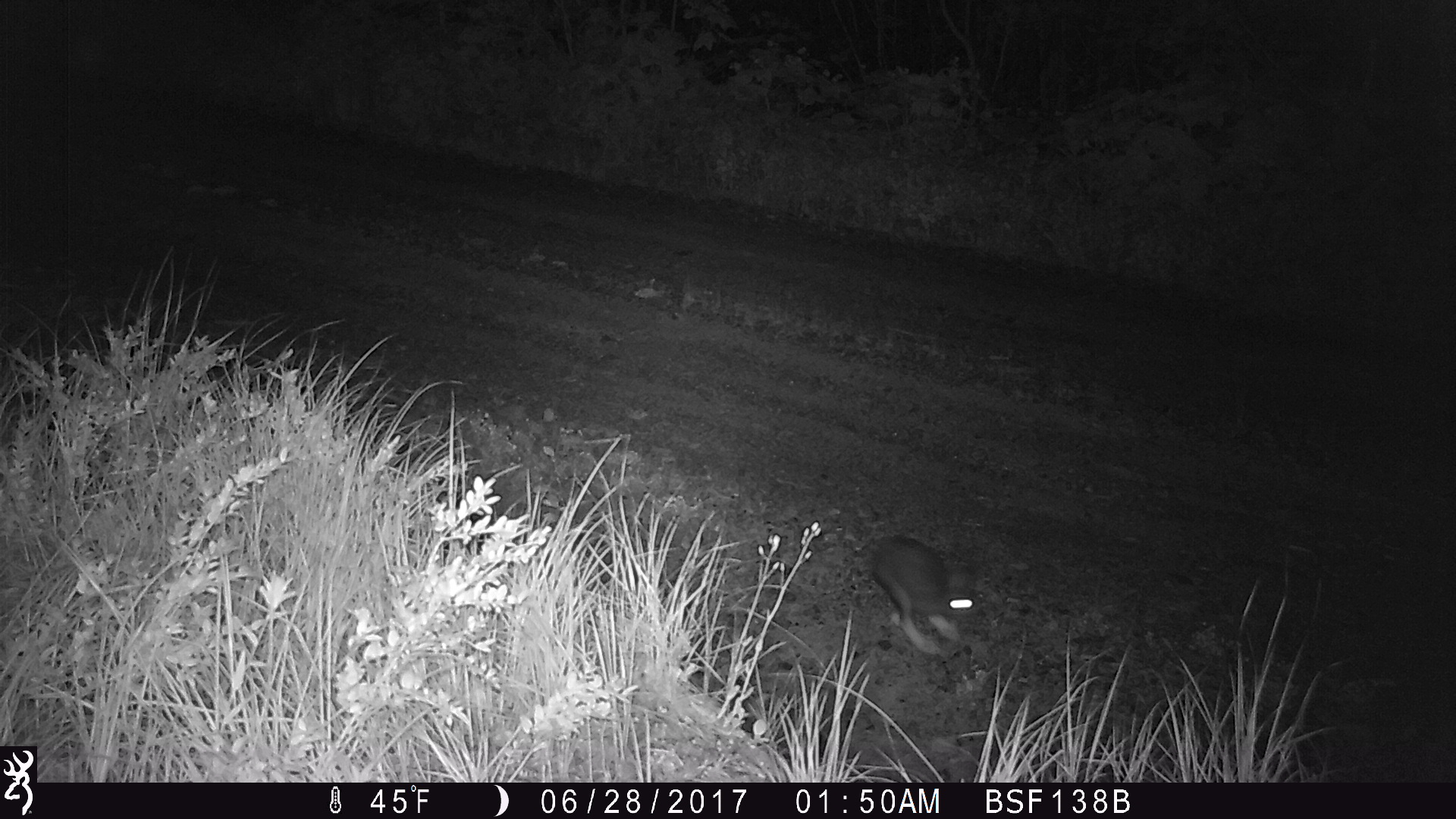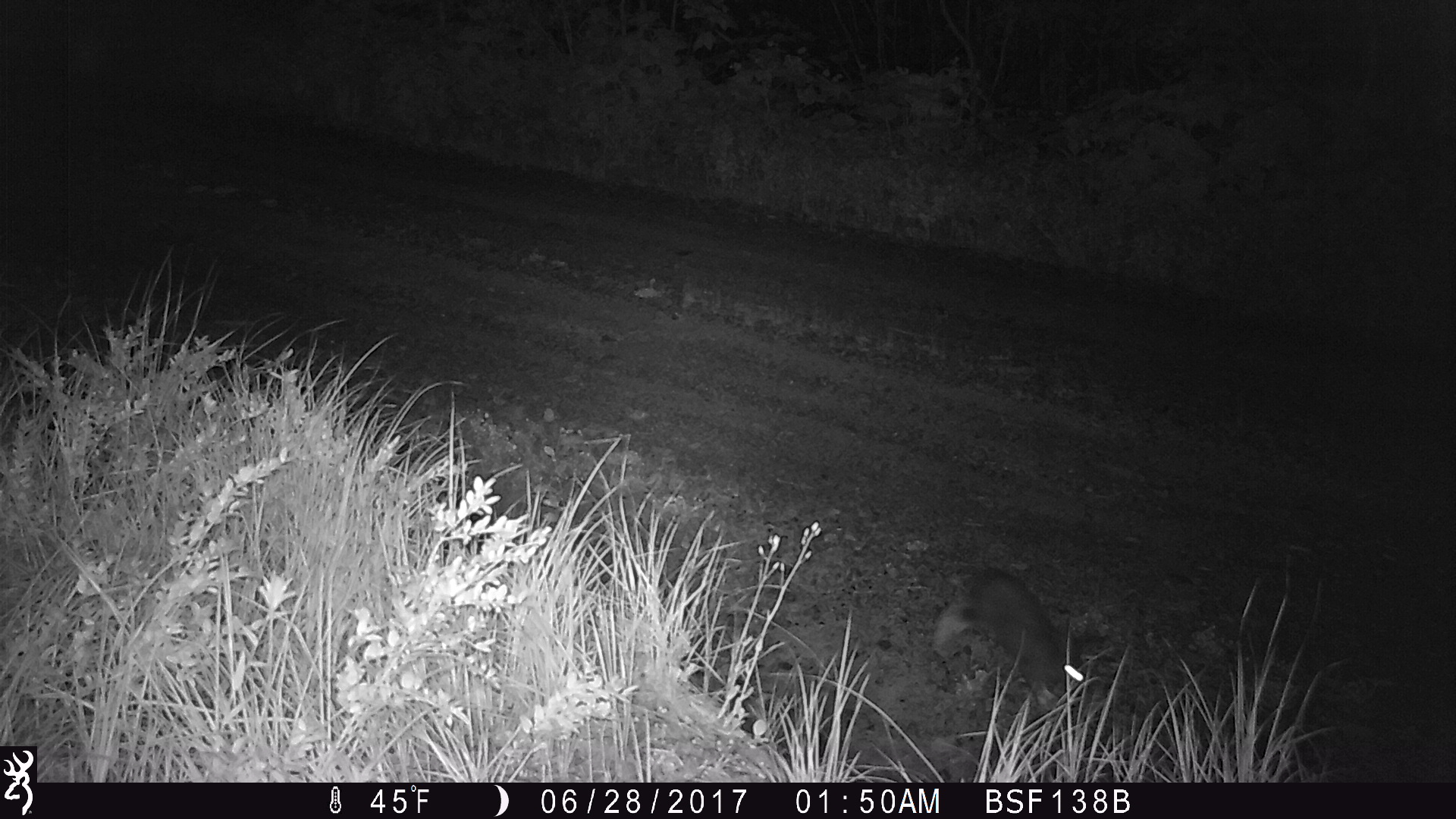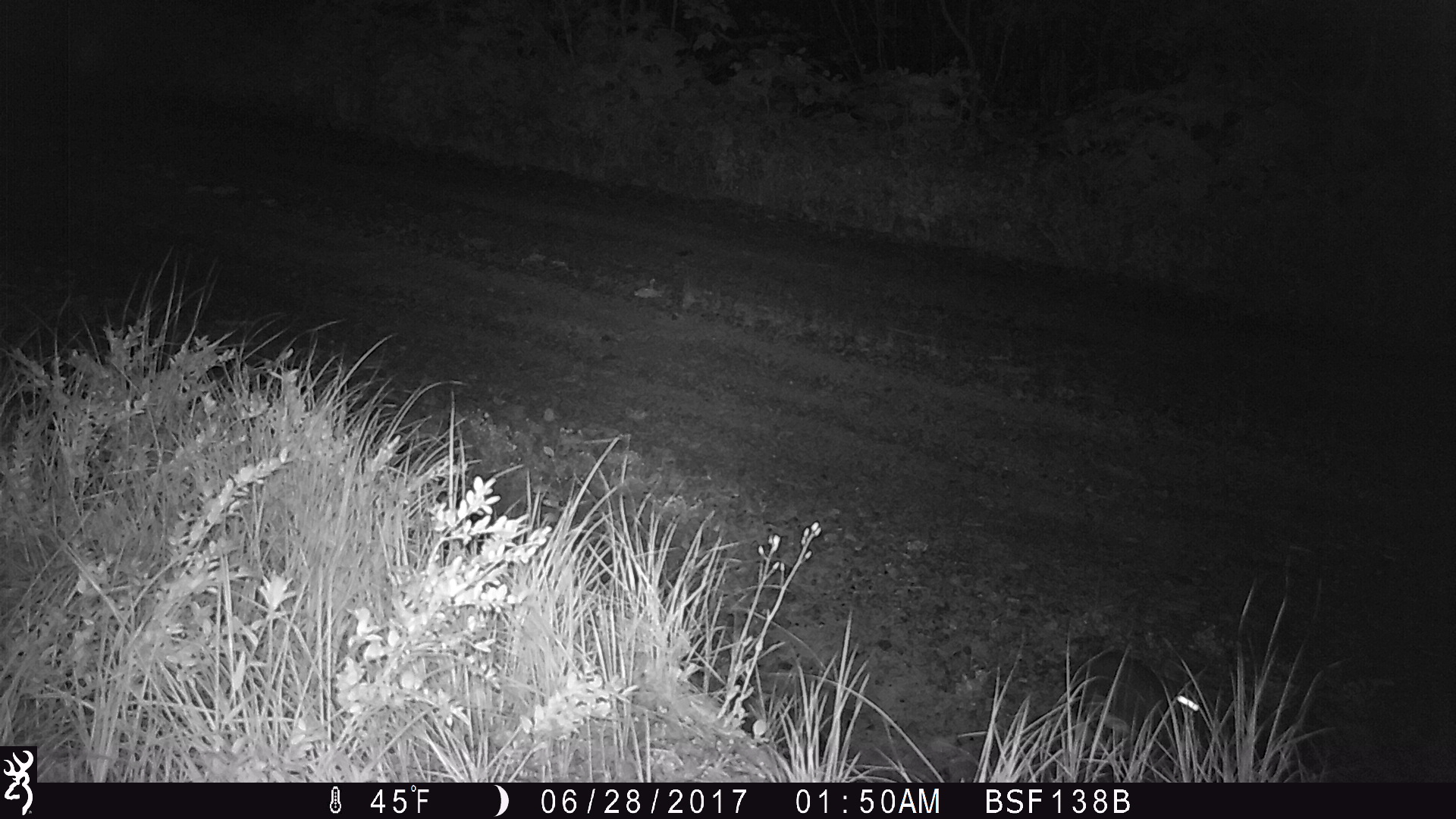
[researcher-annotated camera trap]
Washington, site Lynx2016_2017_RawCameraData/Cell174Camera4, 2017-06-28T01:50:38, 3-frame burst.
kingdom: Animalia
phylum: Chordata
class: Mammalia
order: Lagomorpha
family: Leporidae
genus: Lepus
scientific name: Lepus americanus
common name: snowshoe hare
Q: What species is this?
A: Lepus americanus (snowshoe hare).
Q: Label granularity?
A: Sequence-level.